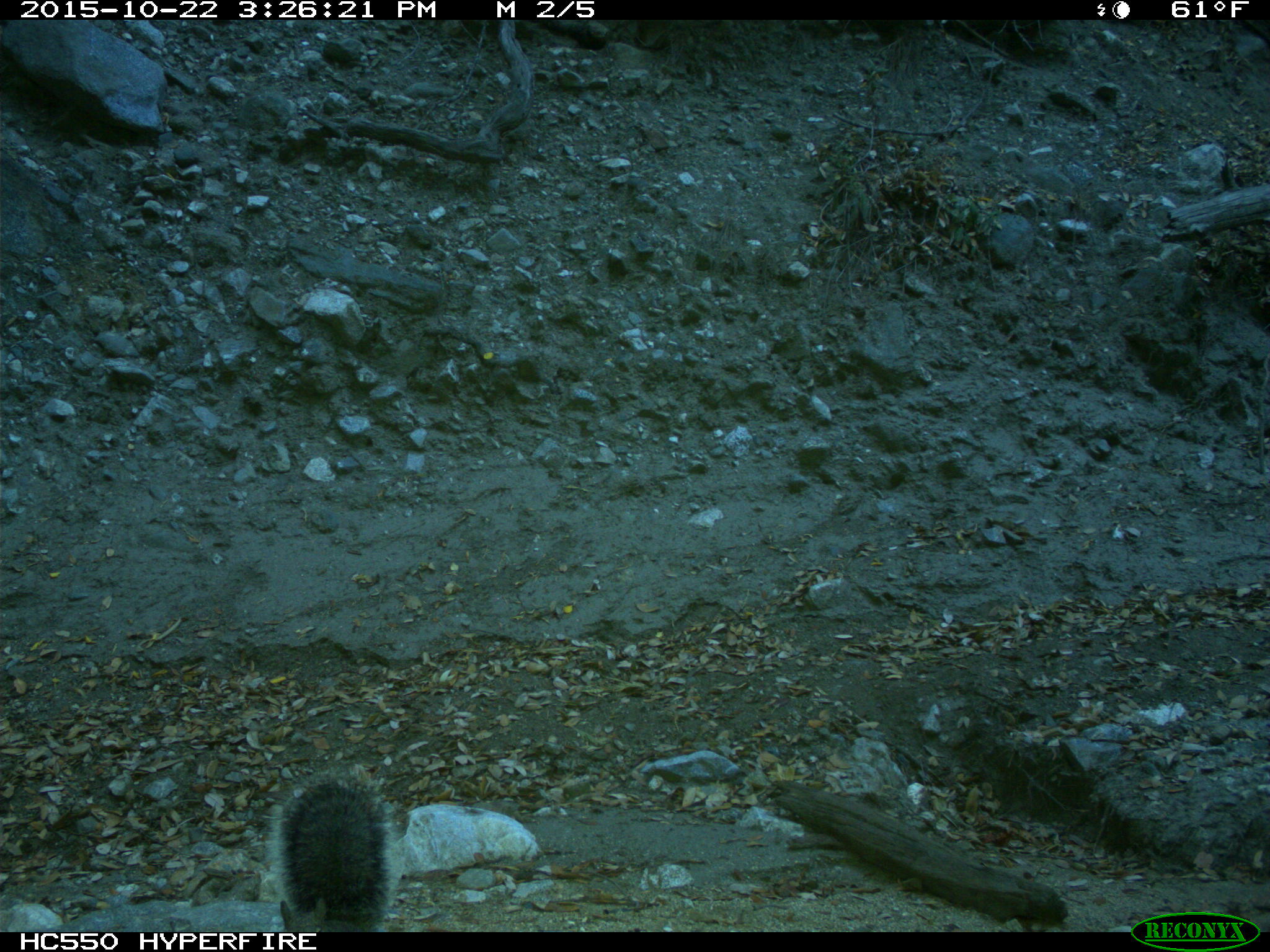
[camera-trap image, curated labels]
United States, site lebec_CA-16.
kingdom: Animalia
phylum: Chordata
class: Mammalia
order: Rodentia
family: Sciuridae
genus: Sciurus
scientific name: Sciurus carolinensis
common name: eastern gray squirrel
Sciurus carolinensis (eastern gray squirrel).